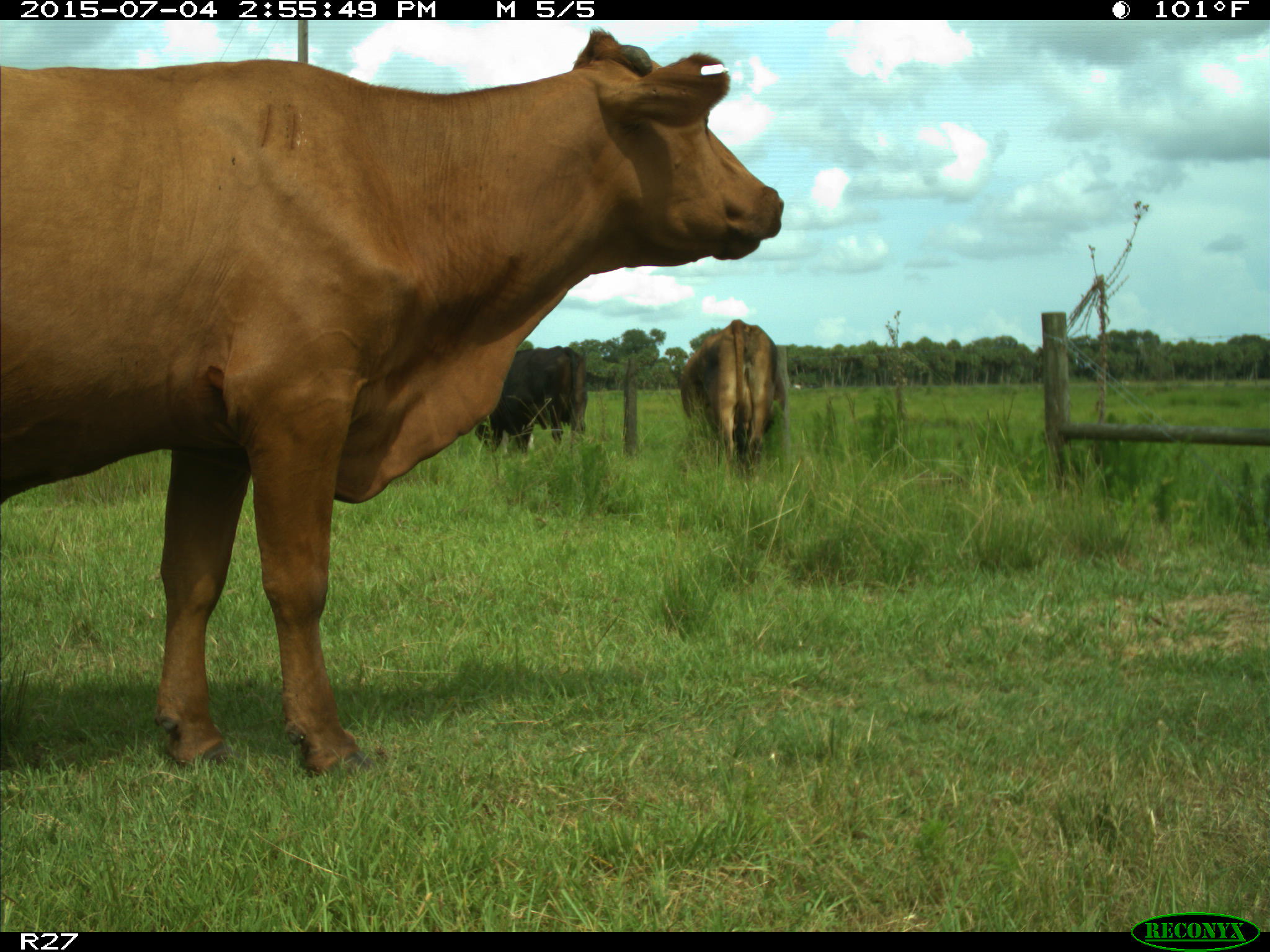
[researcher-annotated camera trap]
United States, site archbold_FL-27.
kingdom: Animalia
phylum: Chordata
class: Mammalia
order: Artiodactyla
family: Bovidae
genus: Bos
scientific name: Bos taurus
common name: domestic cow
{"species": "Bos taurus (domestic cow)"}